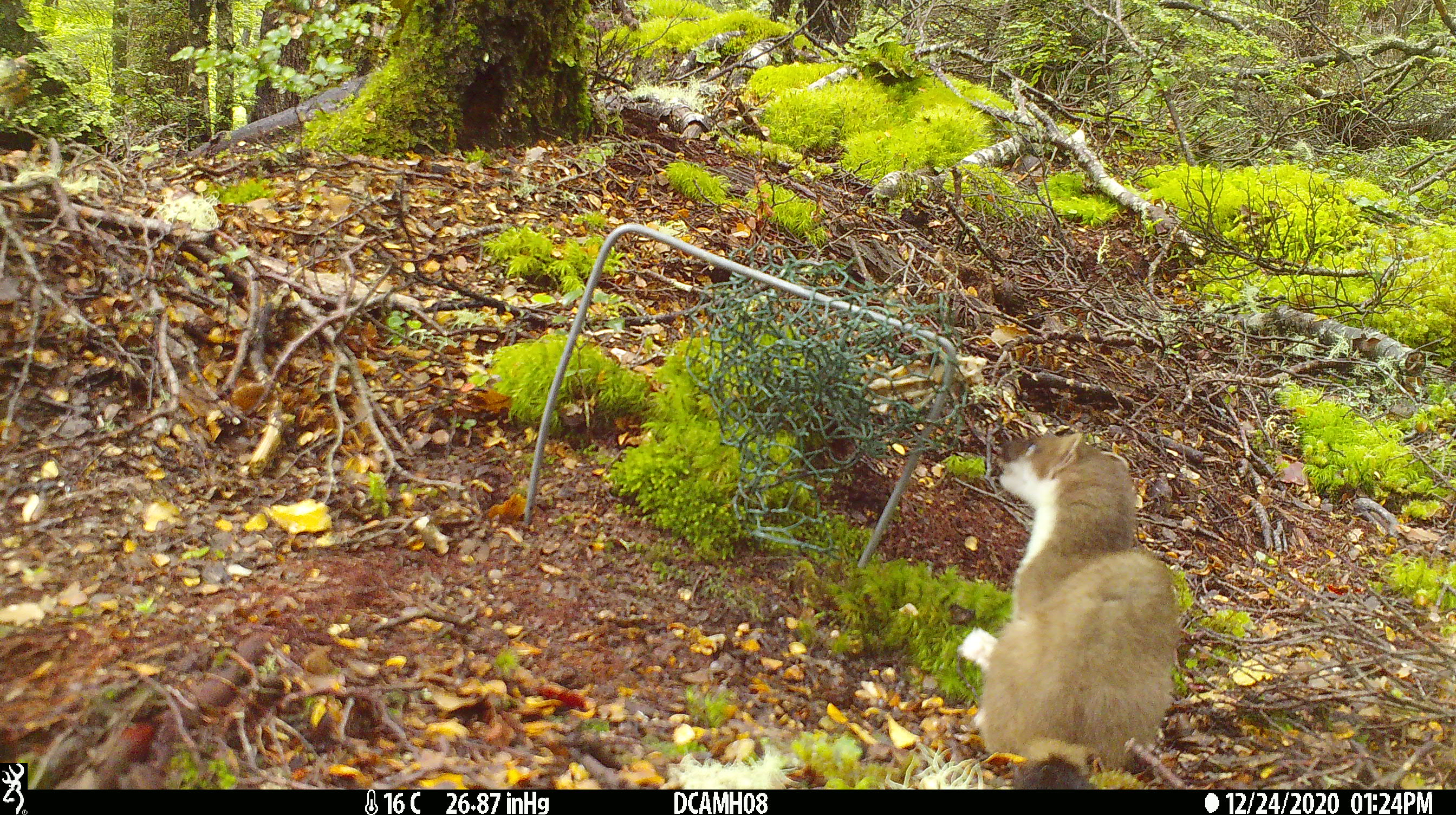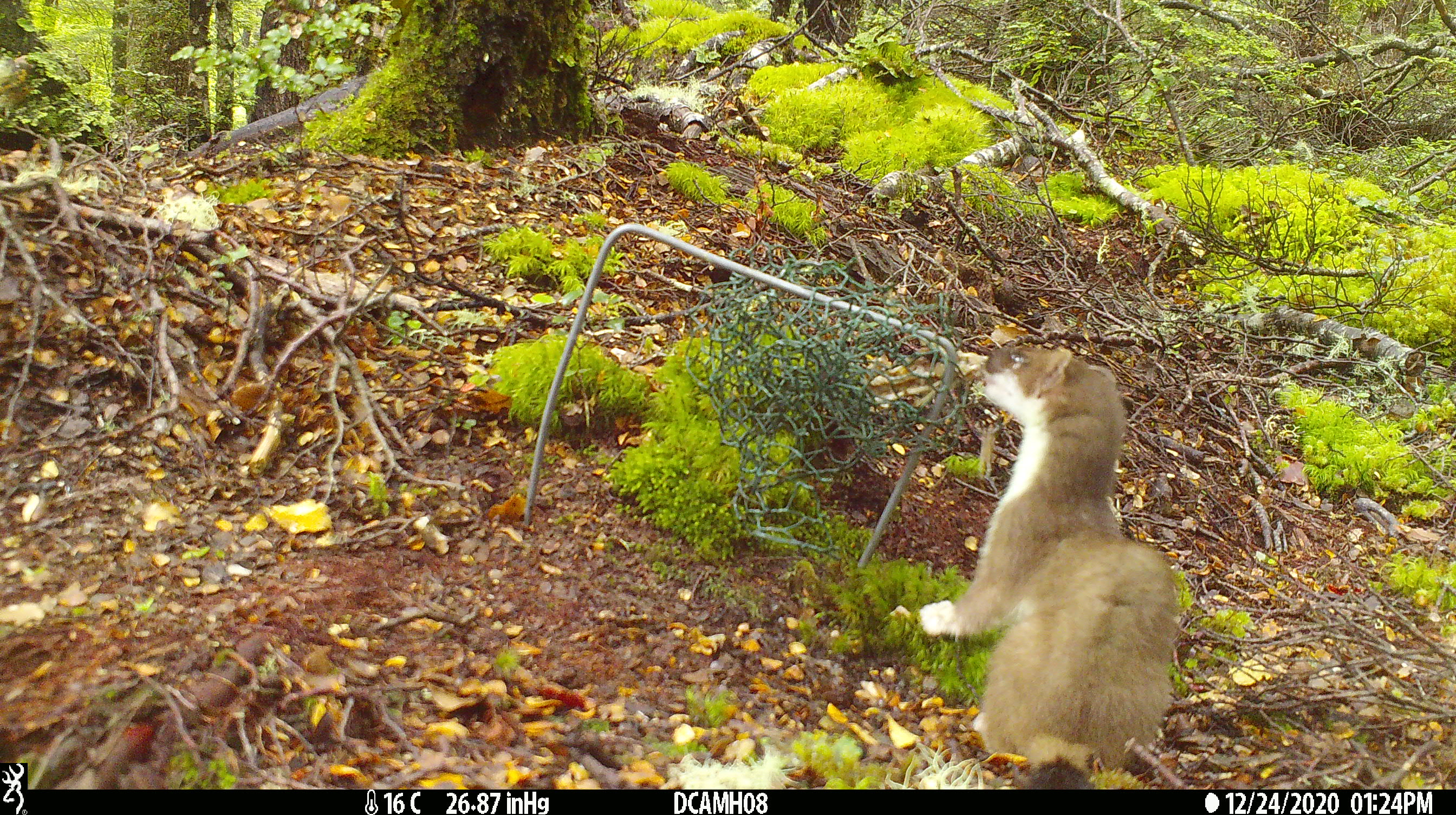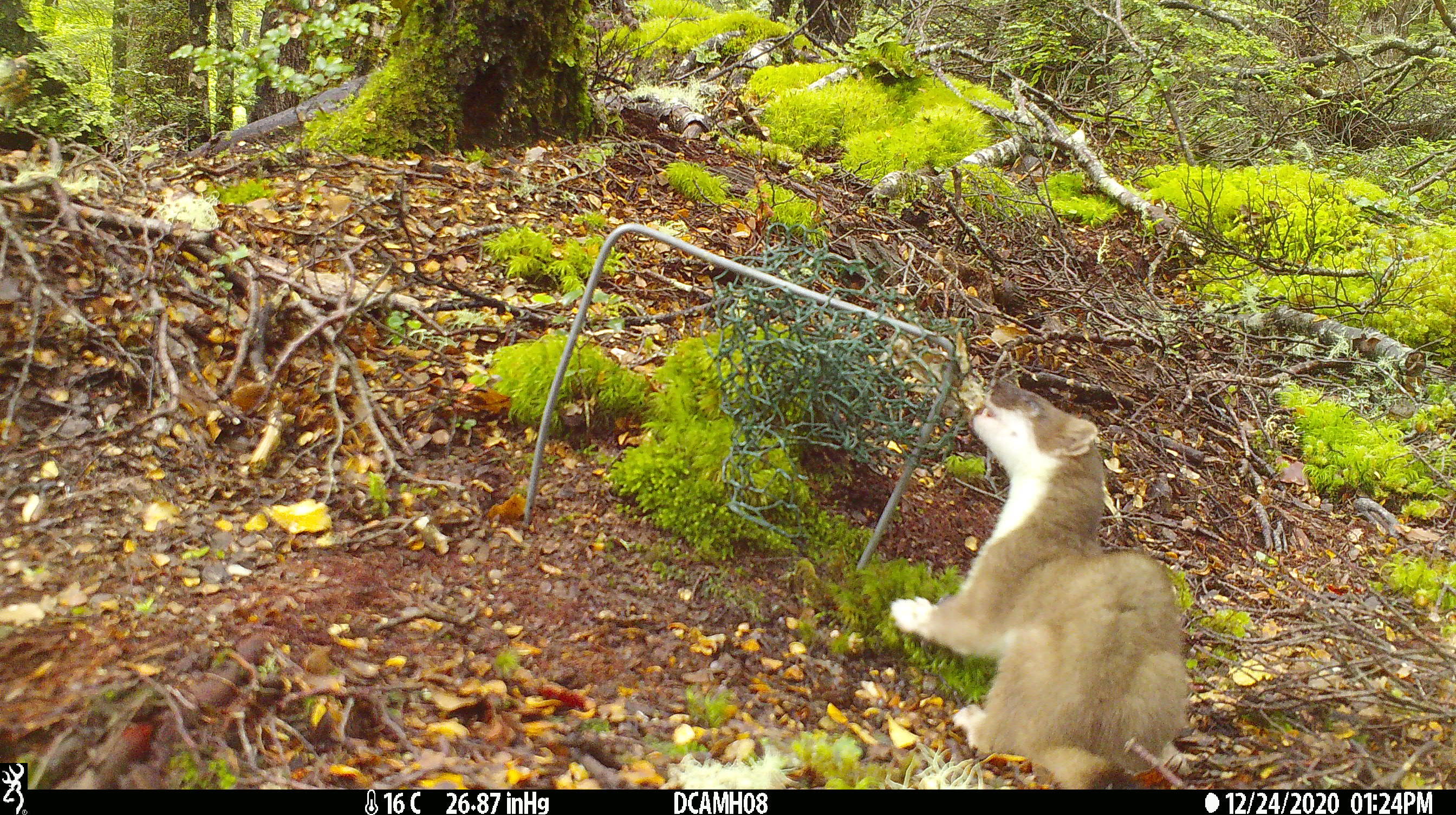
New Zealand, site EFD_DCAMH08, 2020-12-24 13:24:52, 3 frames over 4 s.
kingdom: Animalia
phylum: Chordata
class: Mammalia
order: Carnivora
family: Mustelidae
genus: Mustela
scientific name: Mustela erminea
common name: stoat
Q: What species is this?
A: Stoat (Mustela erminea).